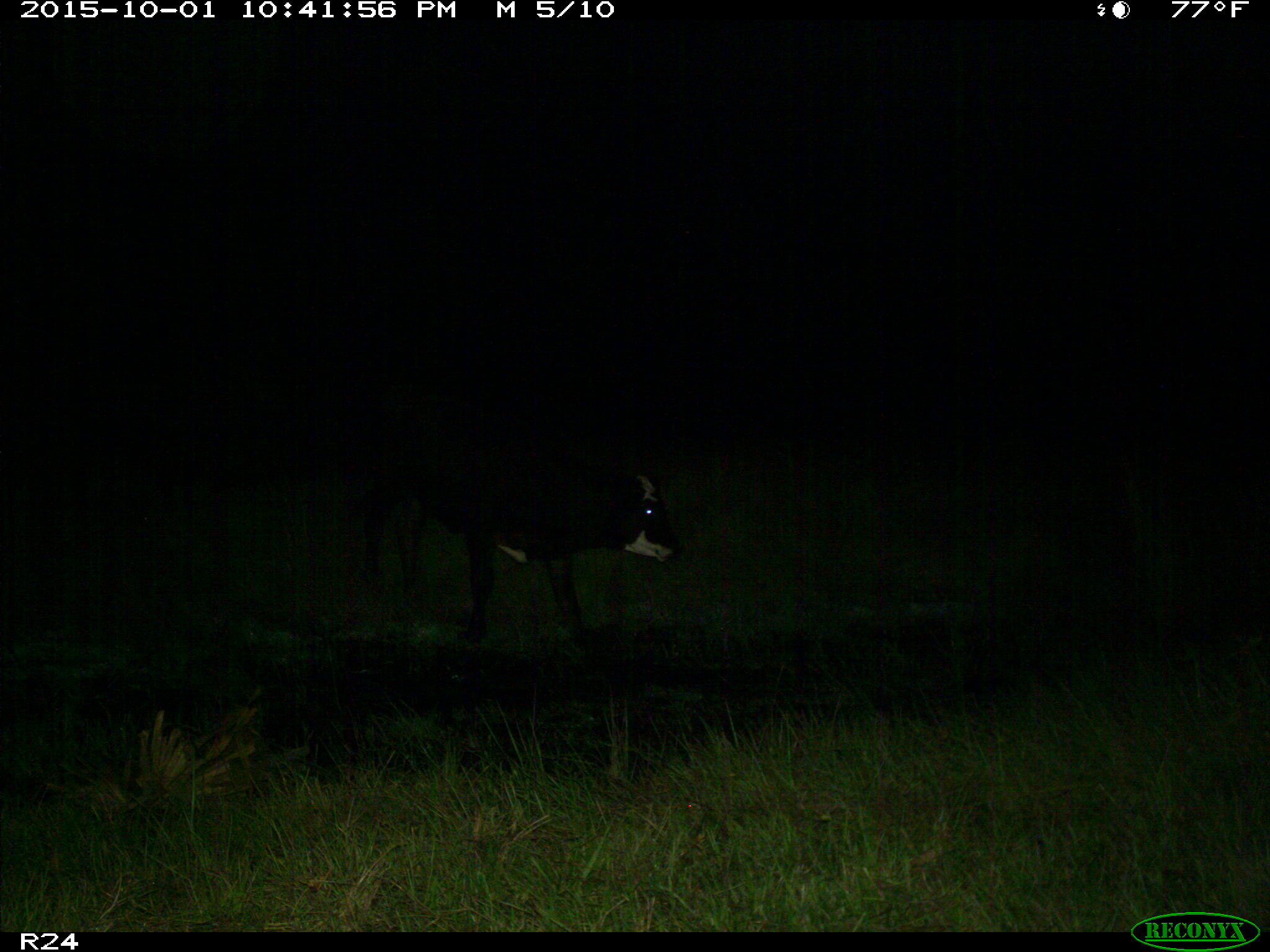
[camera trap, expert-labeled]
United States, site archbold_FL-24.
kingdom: Animalia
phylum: Chordata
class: Mammalia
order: Artiodactyla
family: Bovidae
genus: Bos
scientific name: Bos taurus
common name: domestic cow